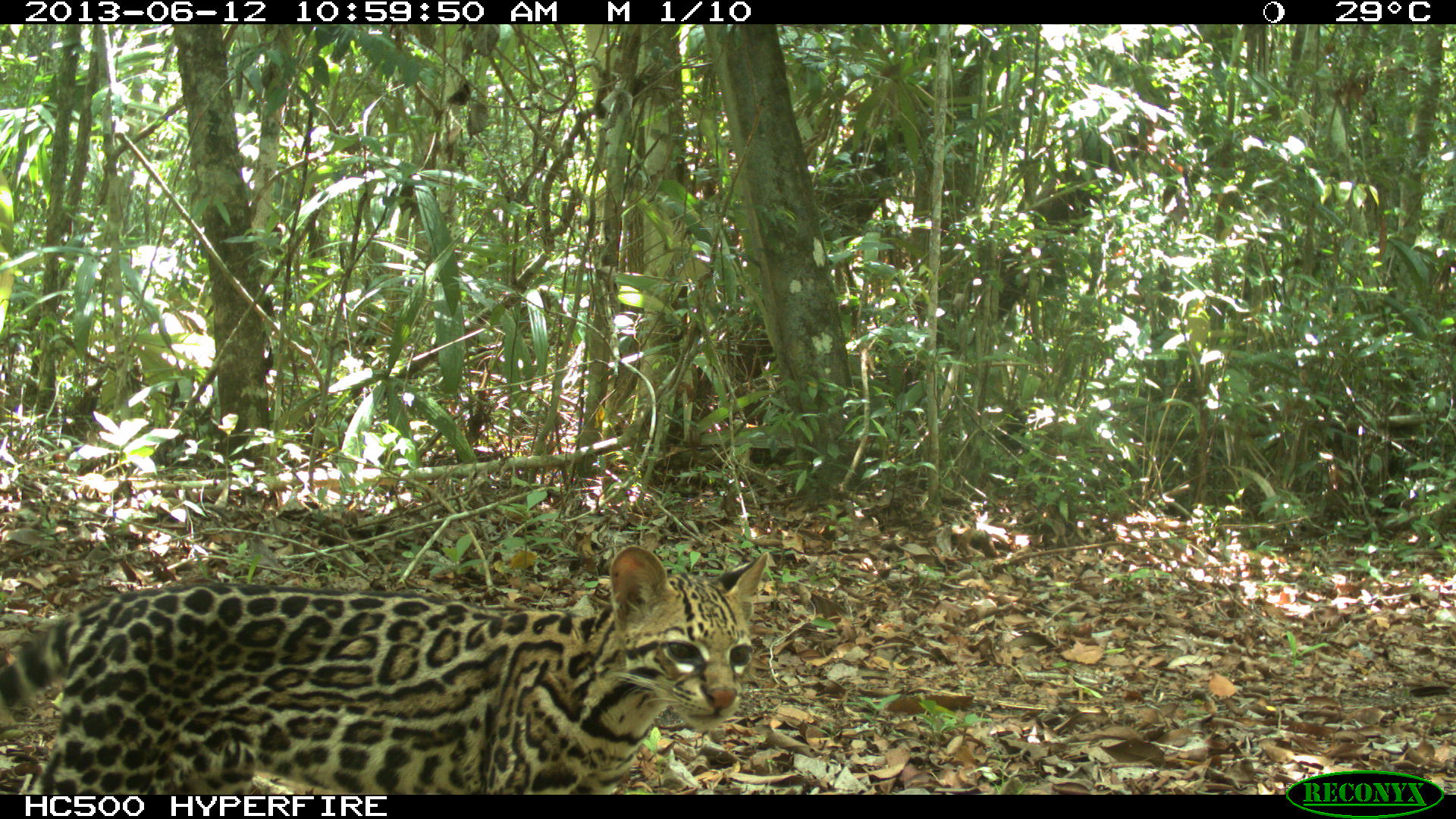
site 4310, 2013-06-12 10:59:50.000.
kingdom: Animalia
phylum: Chordata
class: Mammalia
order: Carnivora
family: Felidae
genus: Leopardus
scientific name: Leopardus pardalis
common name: ocelot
Leopardus pardalis (ocelot), count 1, sex female.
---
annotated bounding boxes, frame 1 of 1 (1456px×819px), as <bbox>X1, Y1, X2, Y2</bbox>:
leopardus pardalis: <bbox>1, 545, 769, 795</bbox>